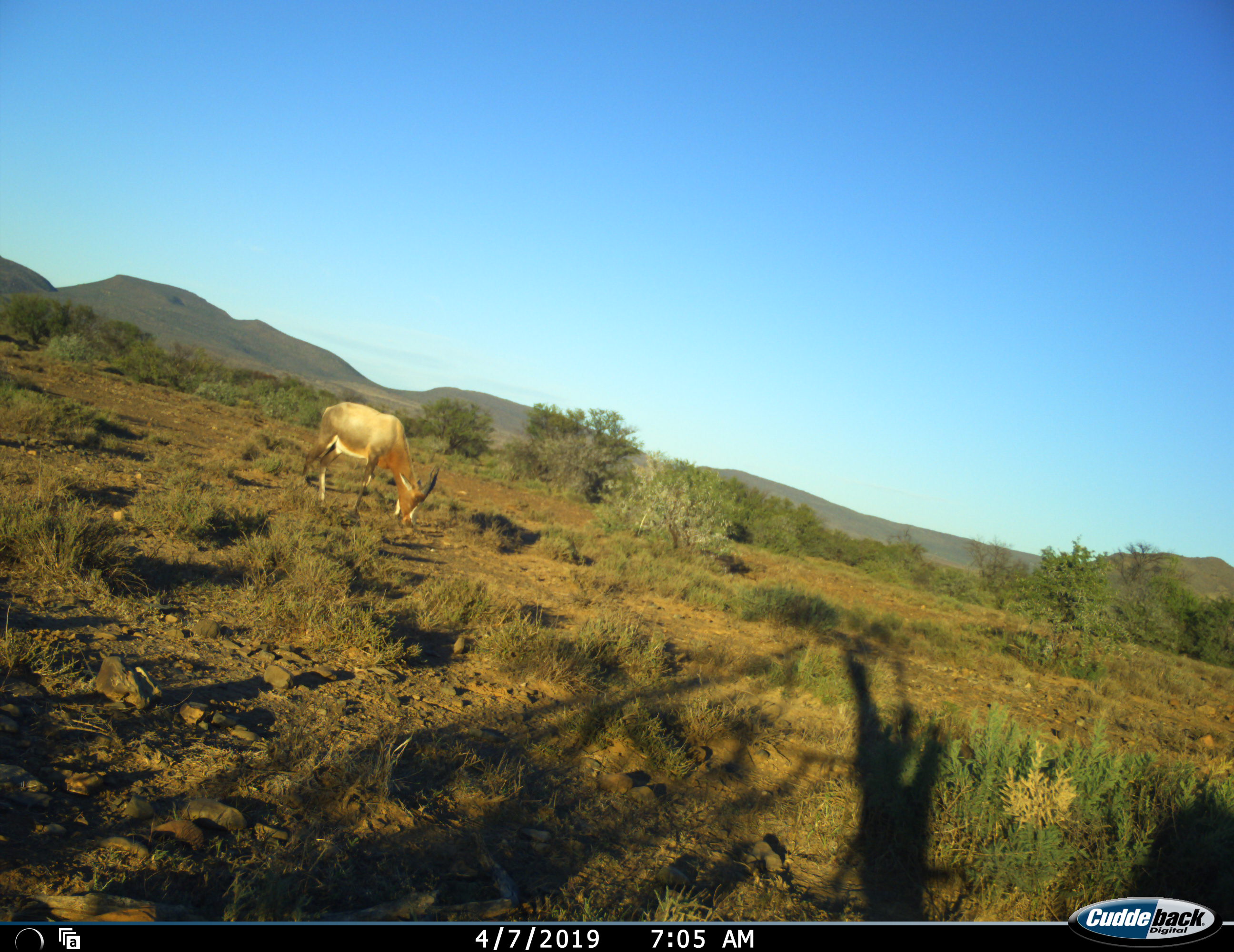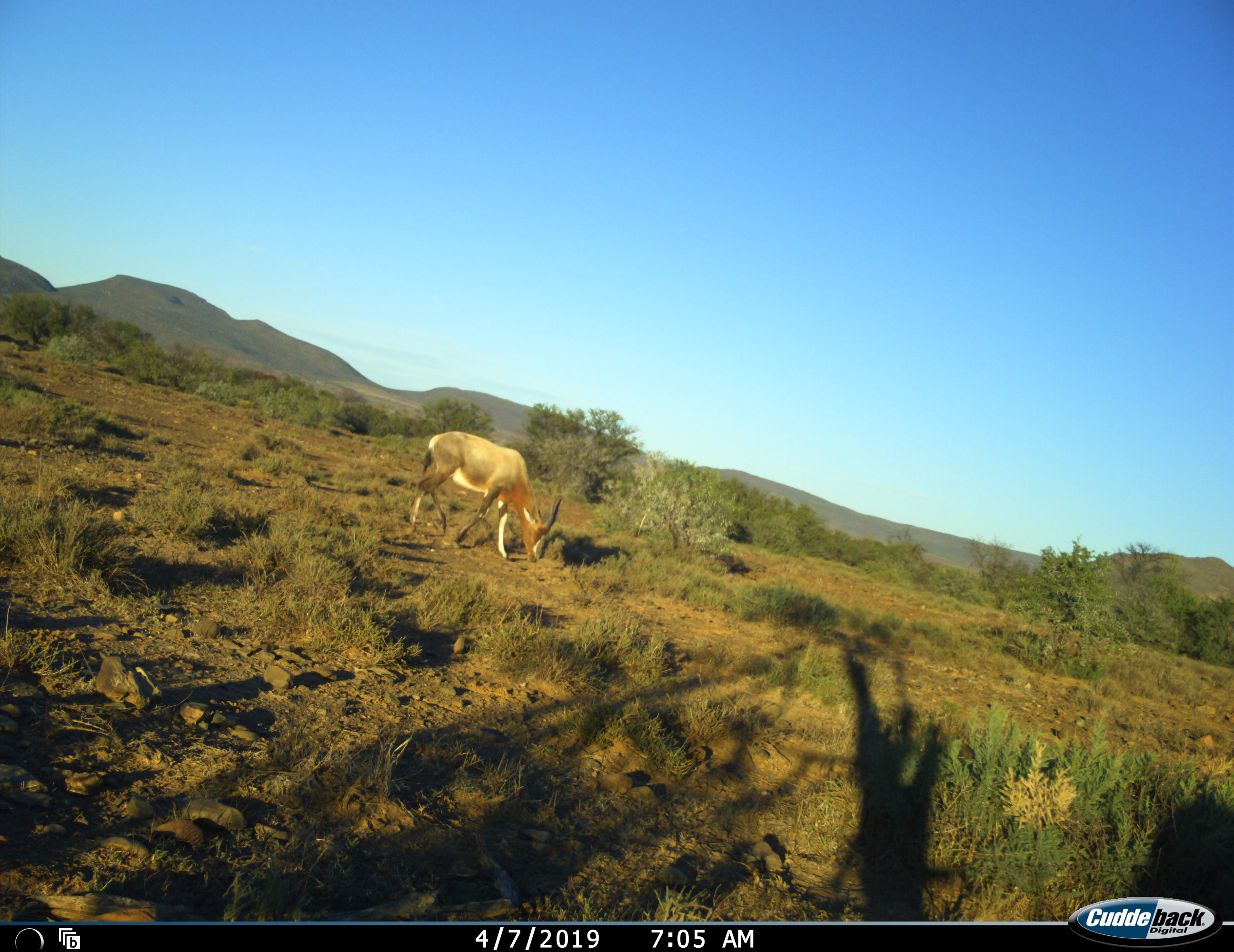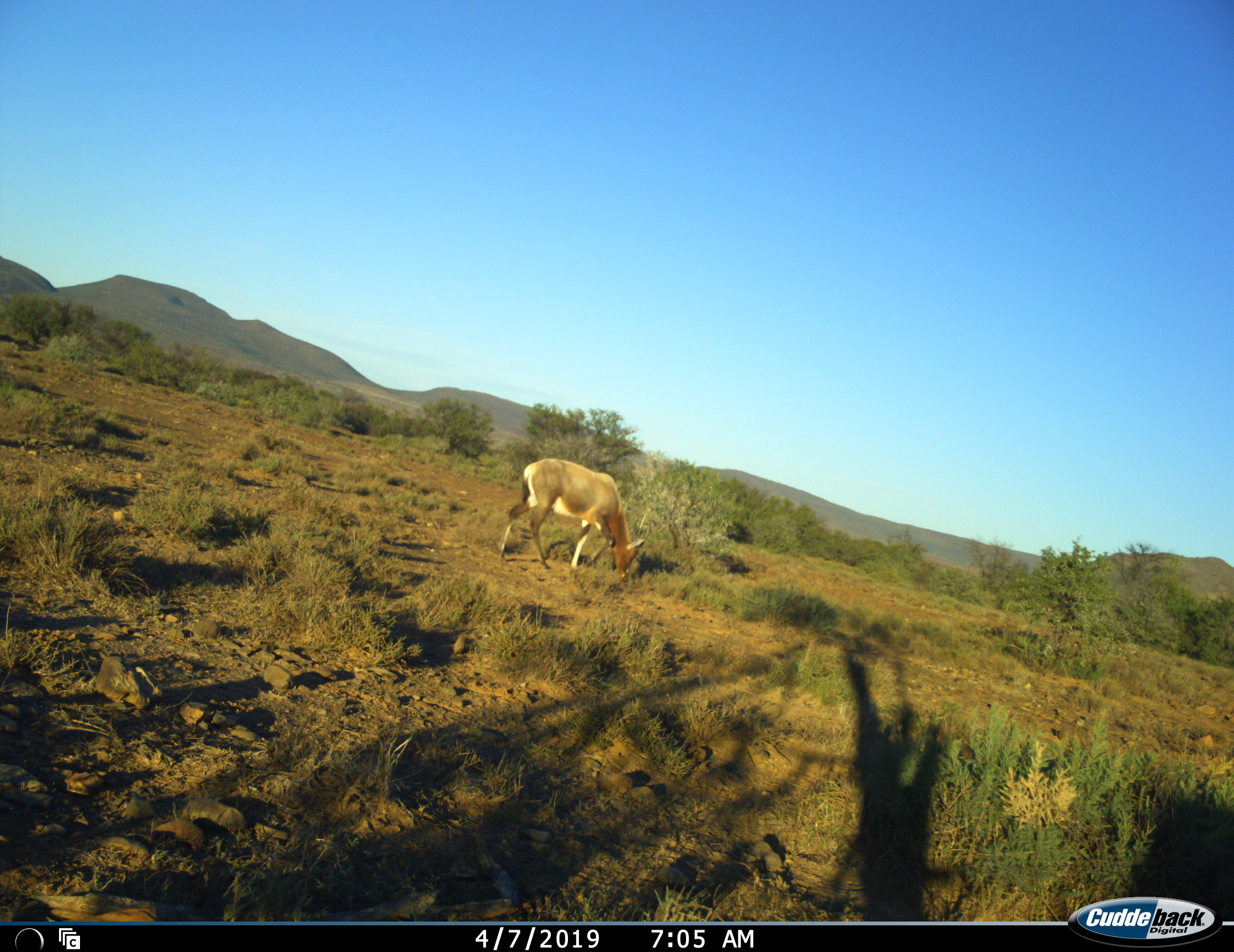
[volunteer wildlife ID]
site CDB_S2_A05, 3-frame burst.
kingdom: Animalia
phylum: Chordata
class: Mammalia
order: Artiodactyla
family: Bovidae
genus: Damaliscus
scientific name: Damaliscus pygargus phillipsi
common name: blesbok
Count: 1.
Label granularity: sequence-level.